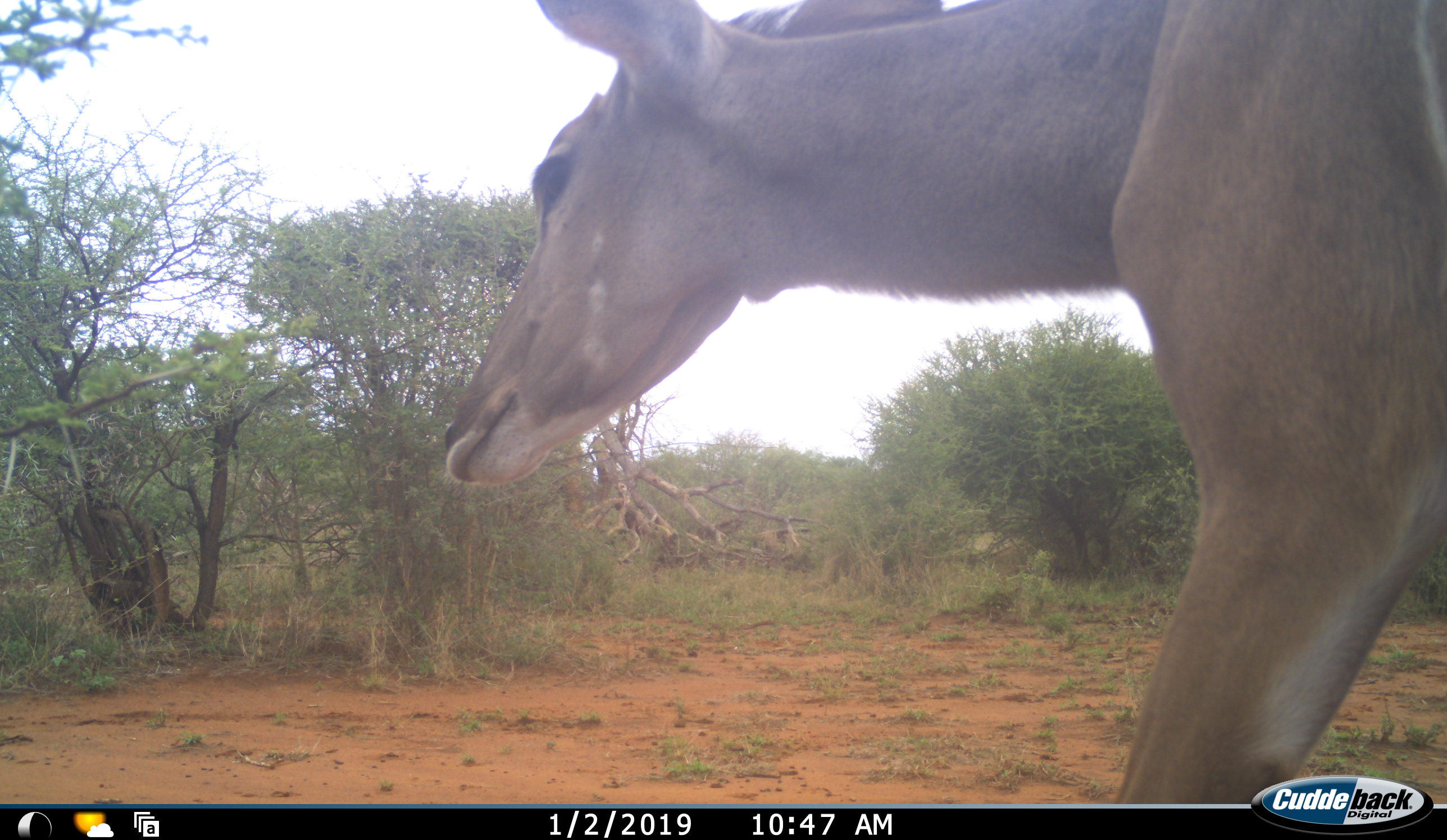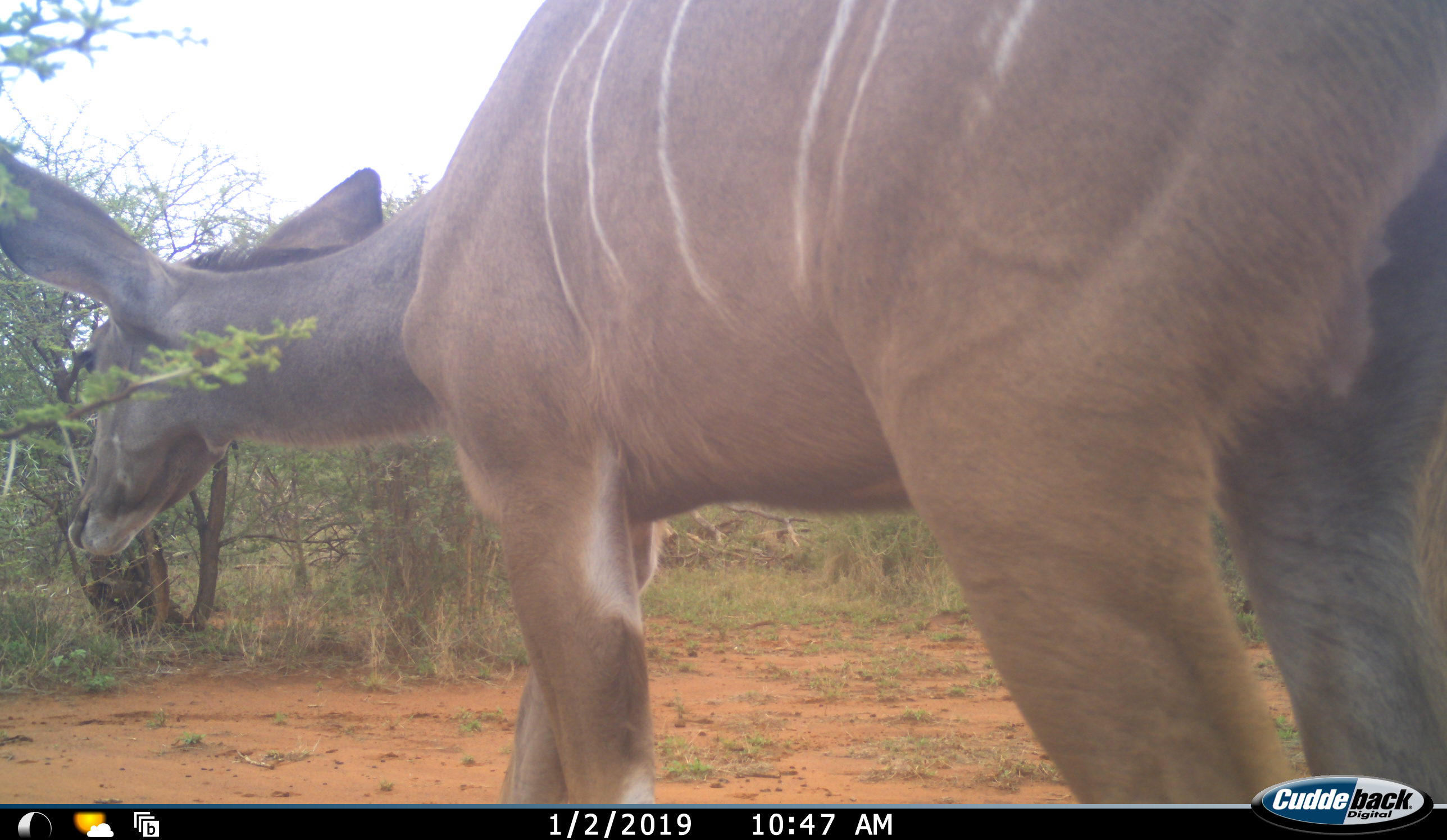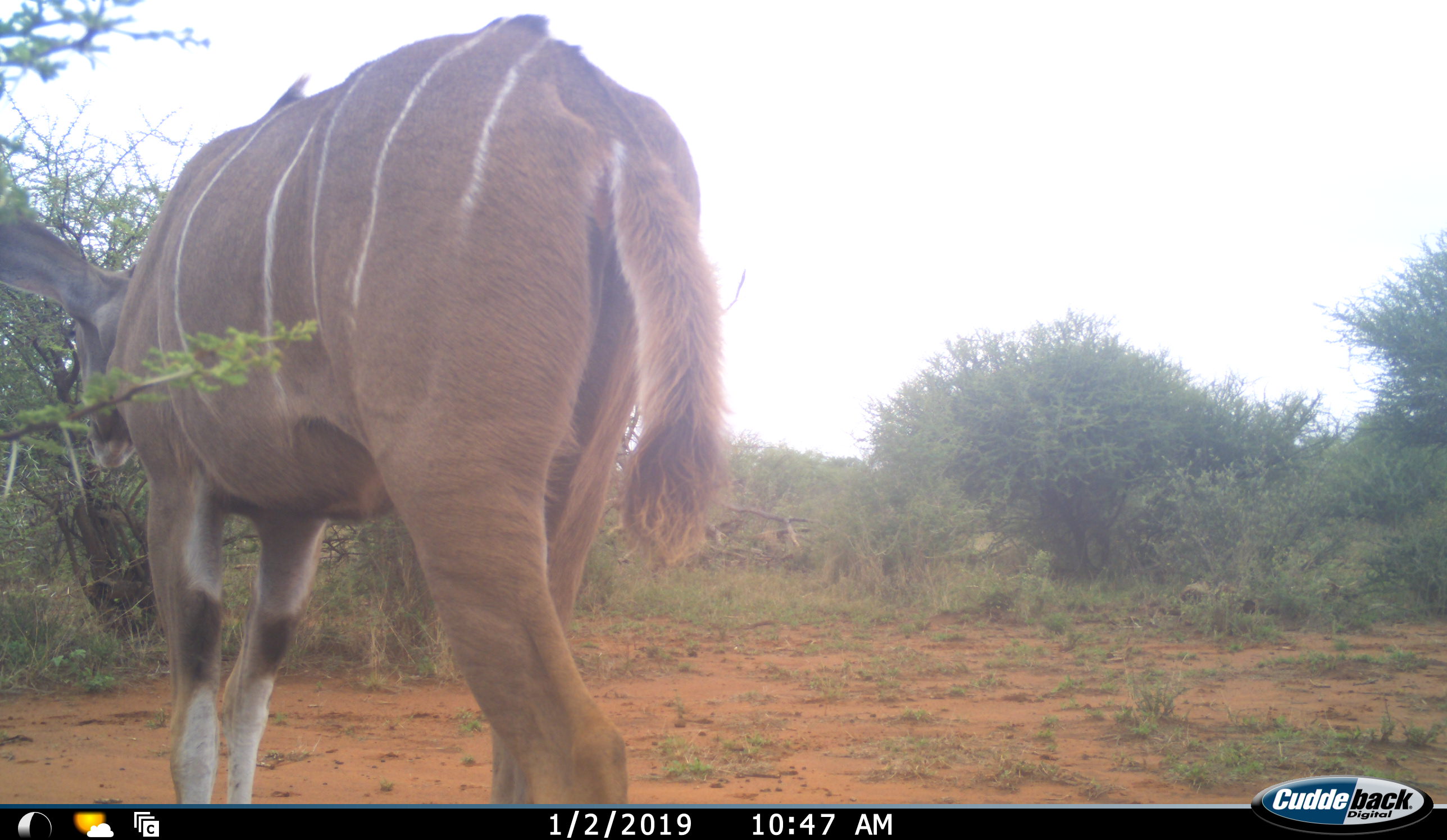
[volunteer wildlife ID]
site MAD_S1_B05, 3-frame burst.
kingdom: Animalia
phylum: Chordata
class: Mammalia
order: Artiodactyla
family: Bovidae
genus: Tragelaphus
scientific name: Tragelaphus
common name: kudu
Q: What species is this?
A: Kudu (Tragelaphus).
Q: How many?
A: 1.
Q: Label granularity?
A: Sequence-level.